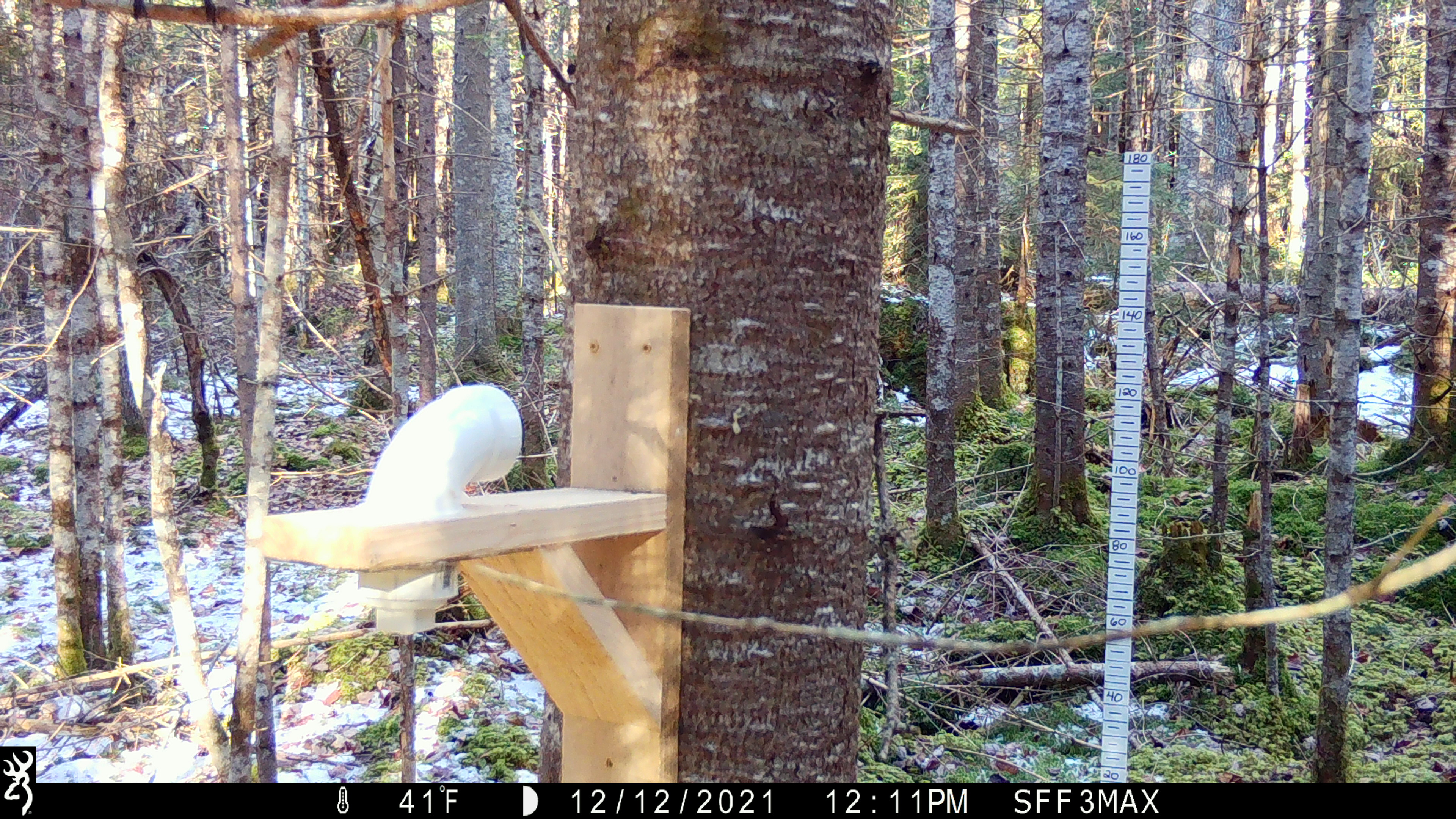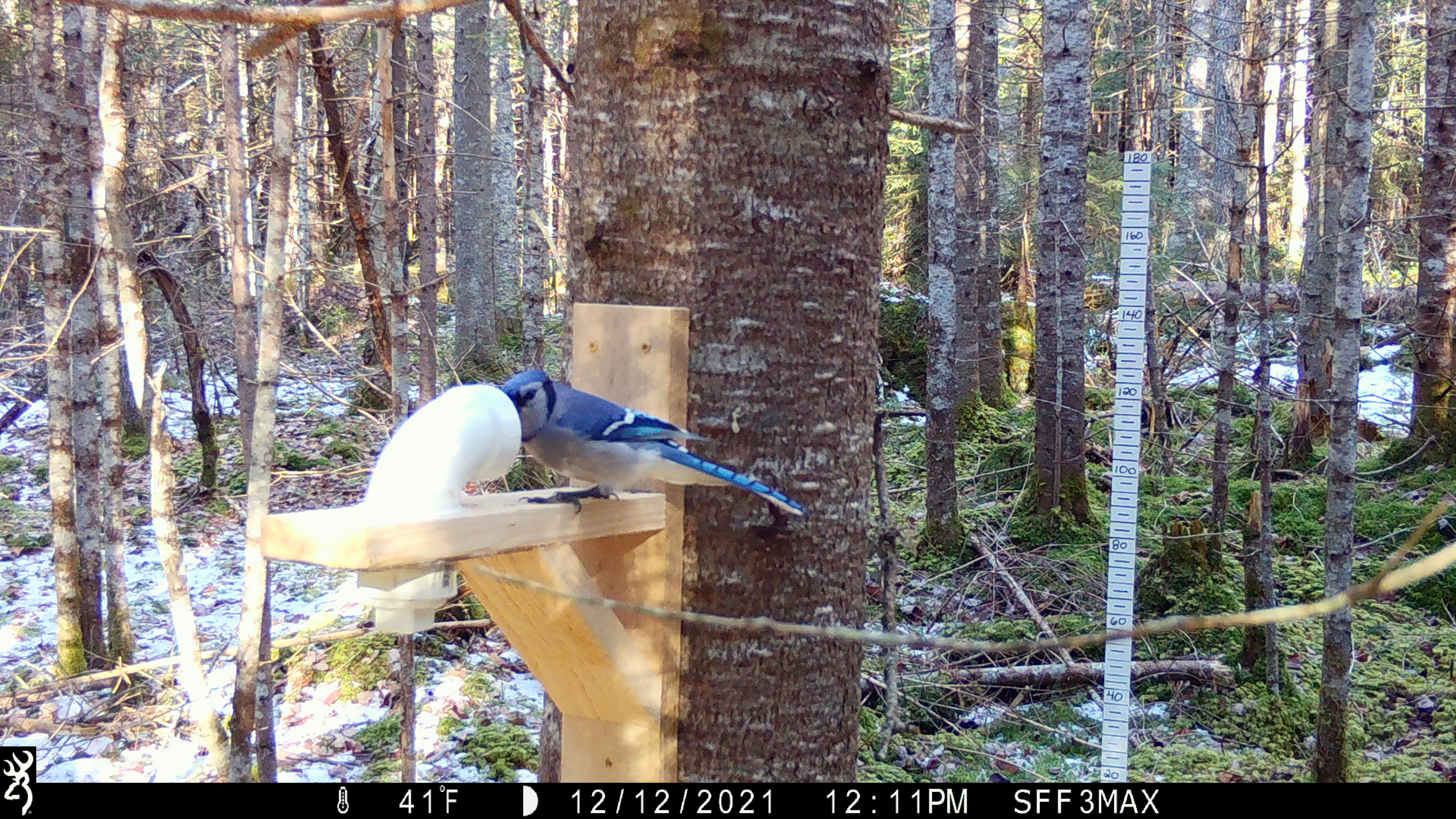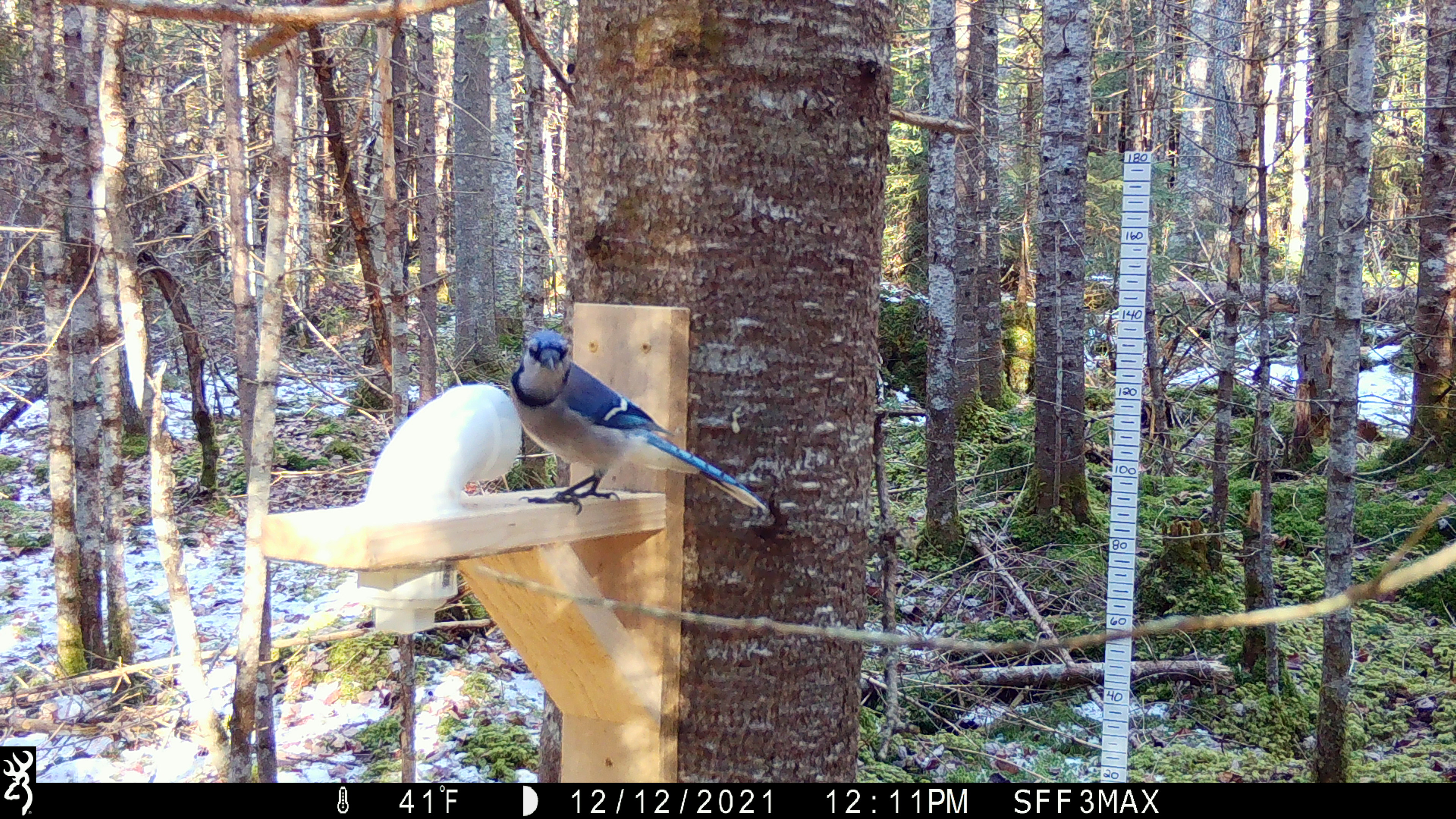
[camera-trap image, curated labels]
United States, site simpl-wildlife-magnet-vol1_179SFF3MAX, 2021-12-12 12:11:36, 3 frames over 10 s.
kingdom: Animalia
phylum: Chordata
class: Aves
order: Passeriformes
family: Corvidae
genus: Cyanocitta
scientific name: Cyanocitta cristata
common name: blue jay